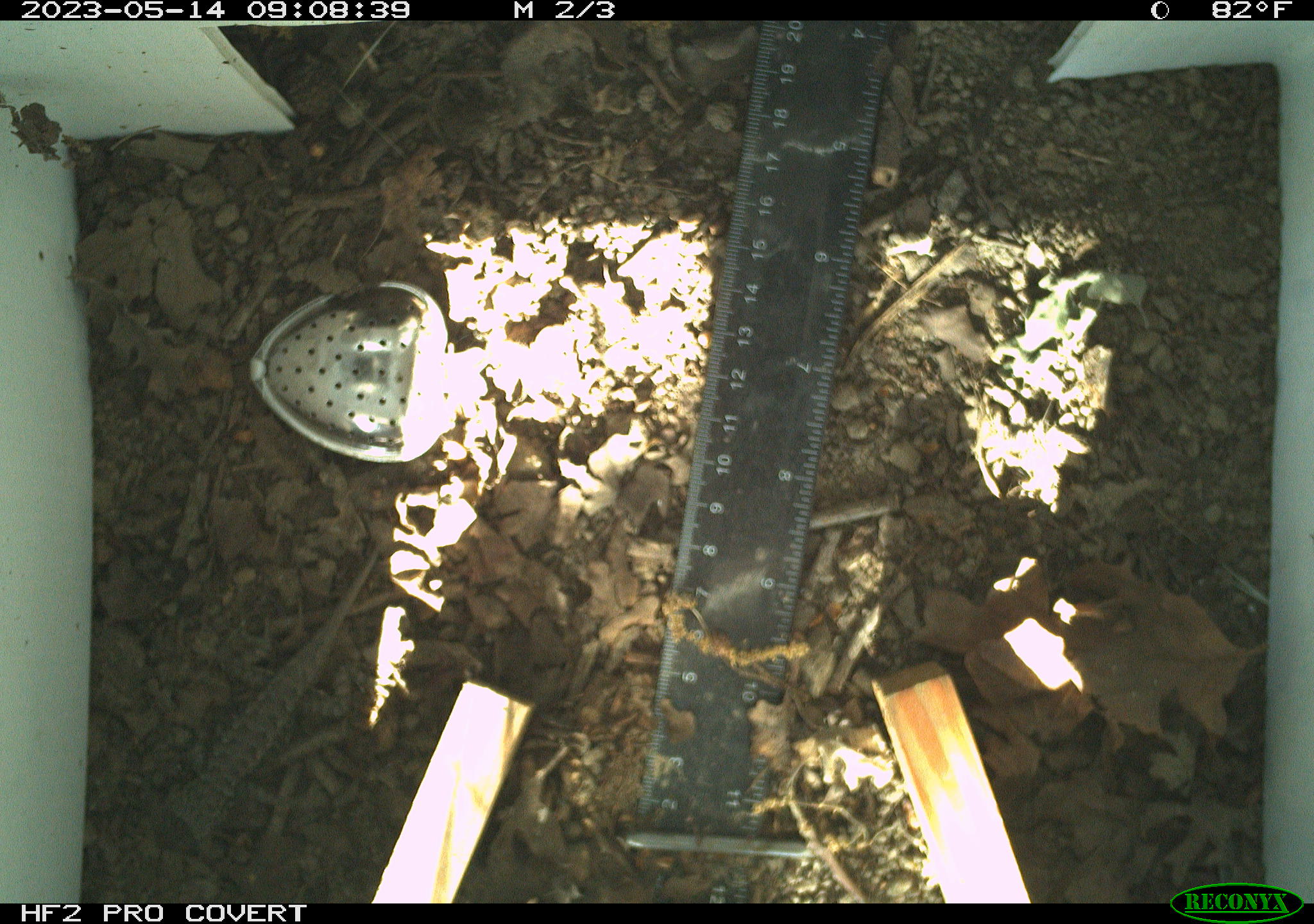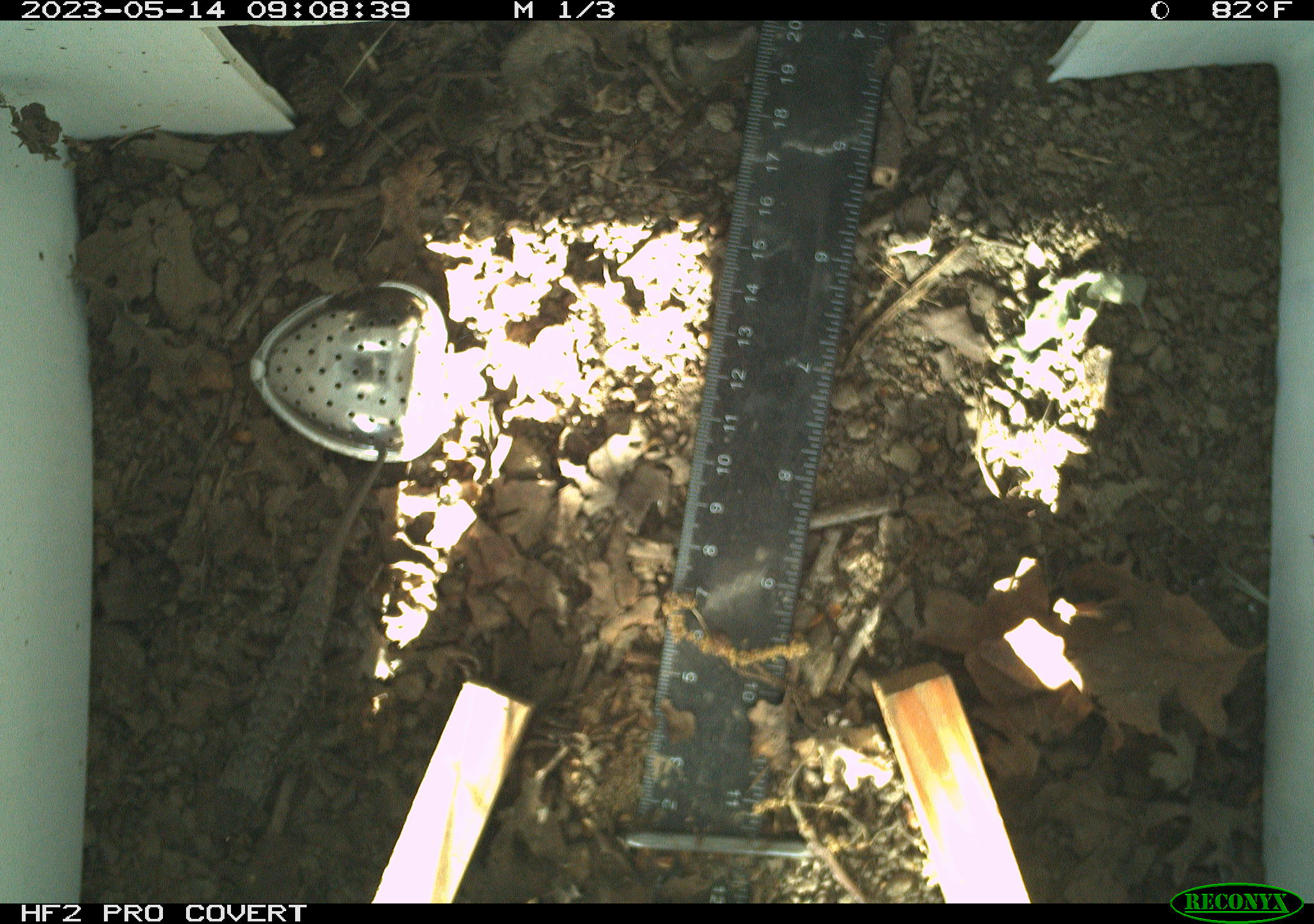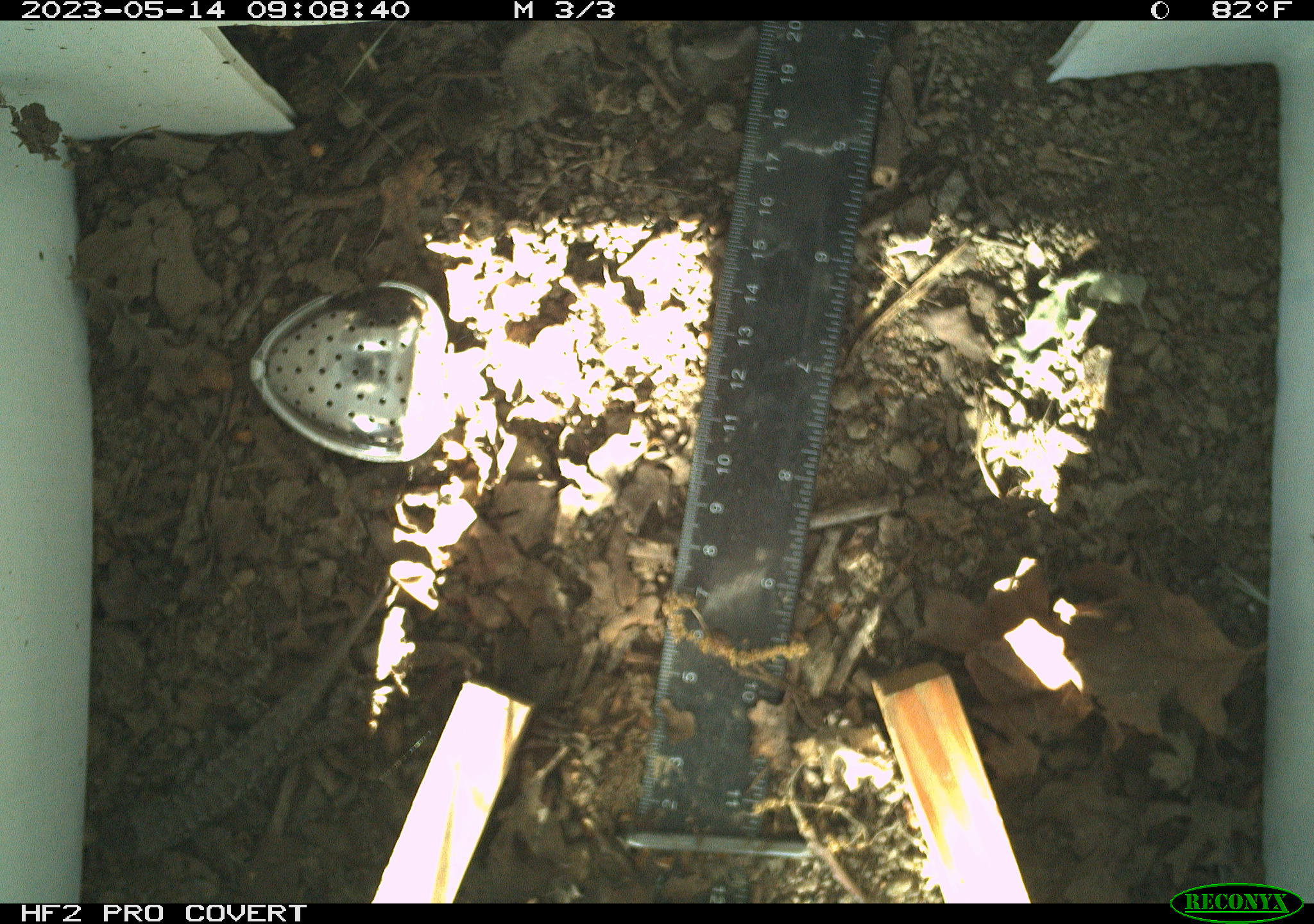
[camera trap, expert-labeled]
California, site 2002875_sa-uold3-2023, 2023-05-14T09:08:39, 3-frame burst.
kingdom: Animalia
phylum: Chordata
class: Reptilia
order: Squamata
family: Phrynosomatidae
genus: Sceloporus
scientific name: Sceloporus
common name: spiny lizards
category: sceloporus species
Sceloporus species (spiny lizards) (Sceloporus).